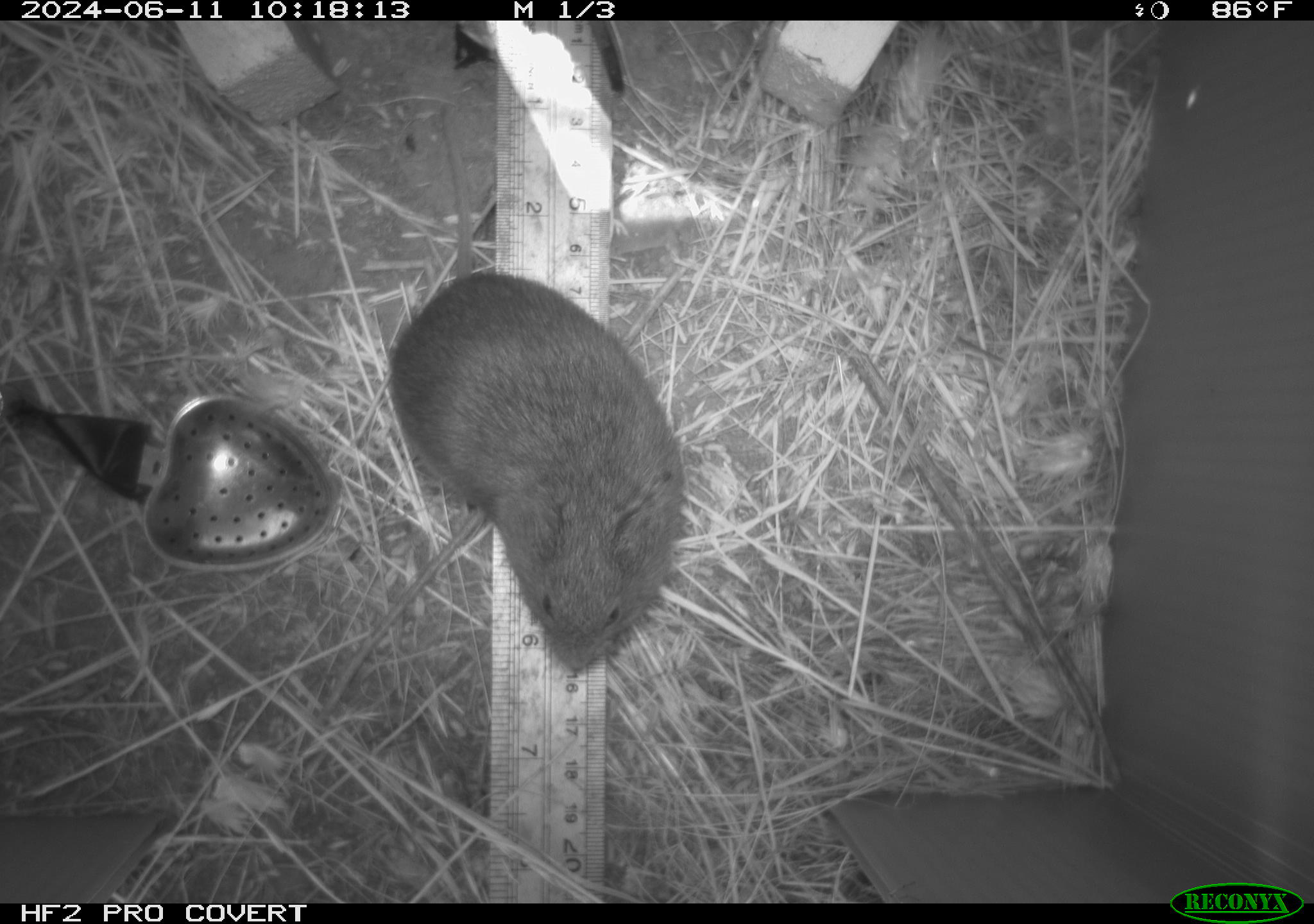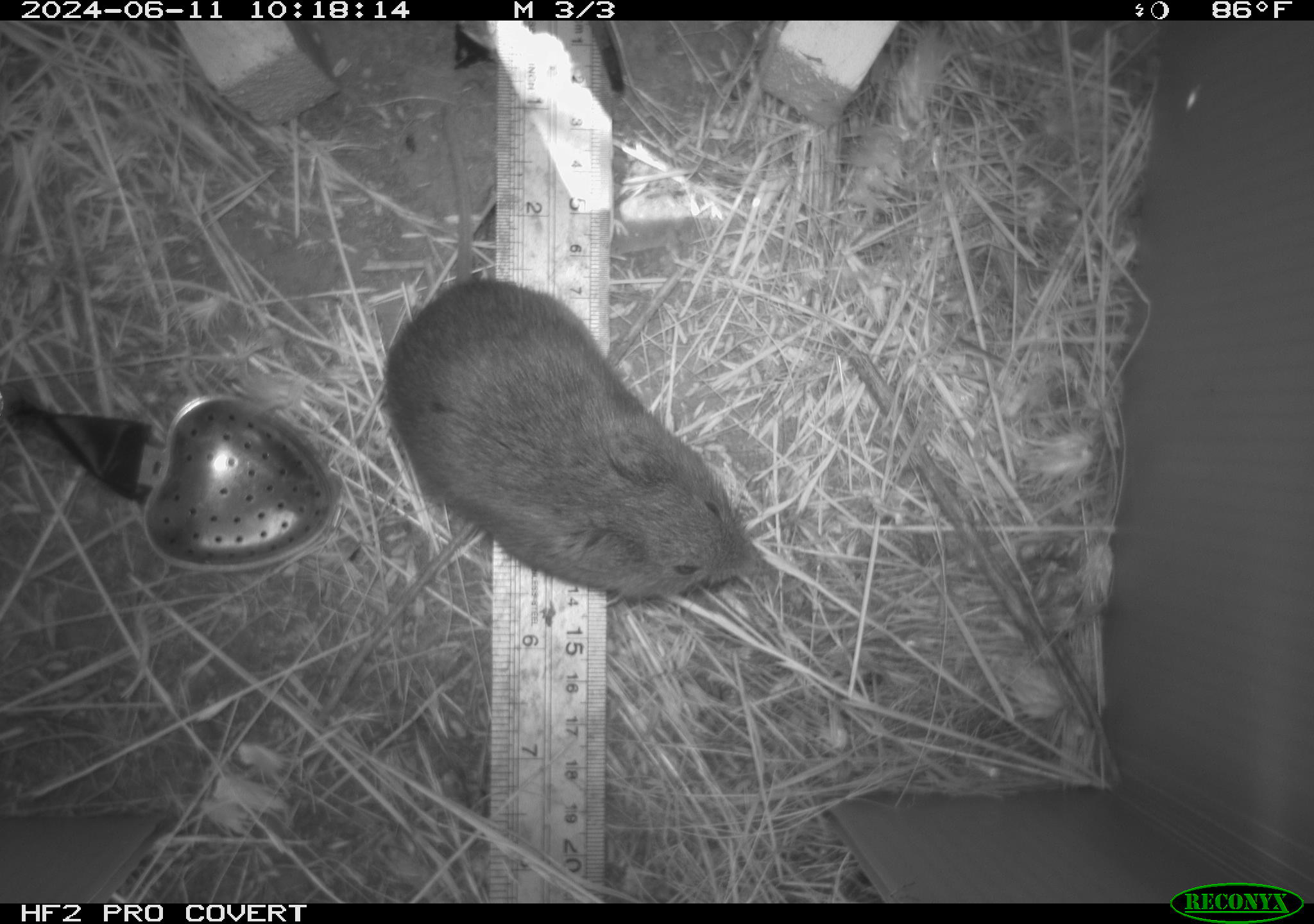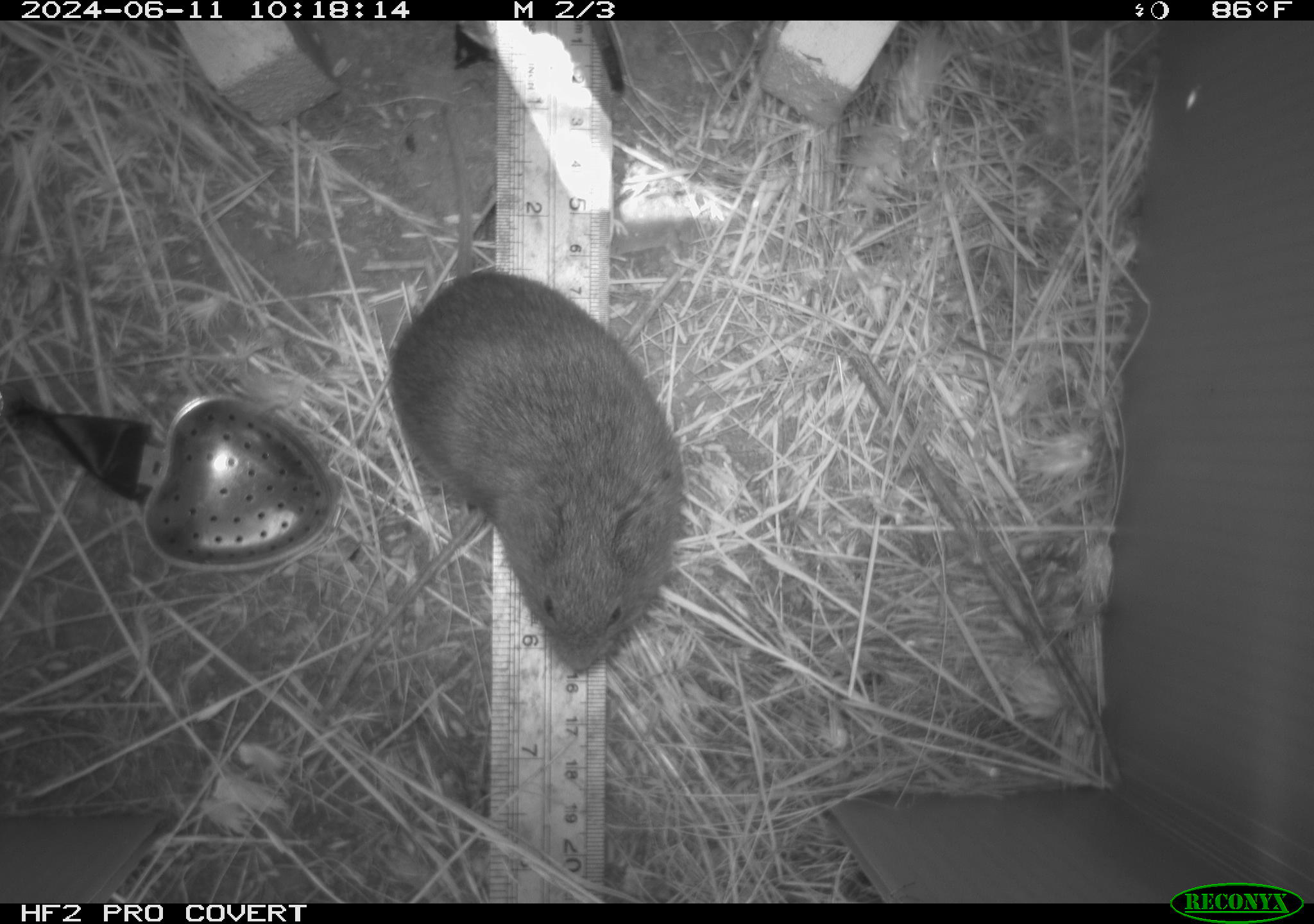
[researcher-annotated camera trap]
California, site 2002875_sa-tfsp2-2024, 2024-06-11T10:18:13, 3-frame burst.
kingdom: Animalia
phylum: Chordata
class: Mammalia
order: Rodentia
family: Cricetidae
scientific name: Arvicolinae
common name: voles, lemmings, and muskrats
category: arvicolinae subfamily